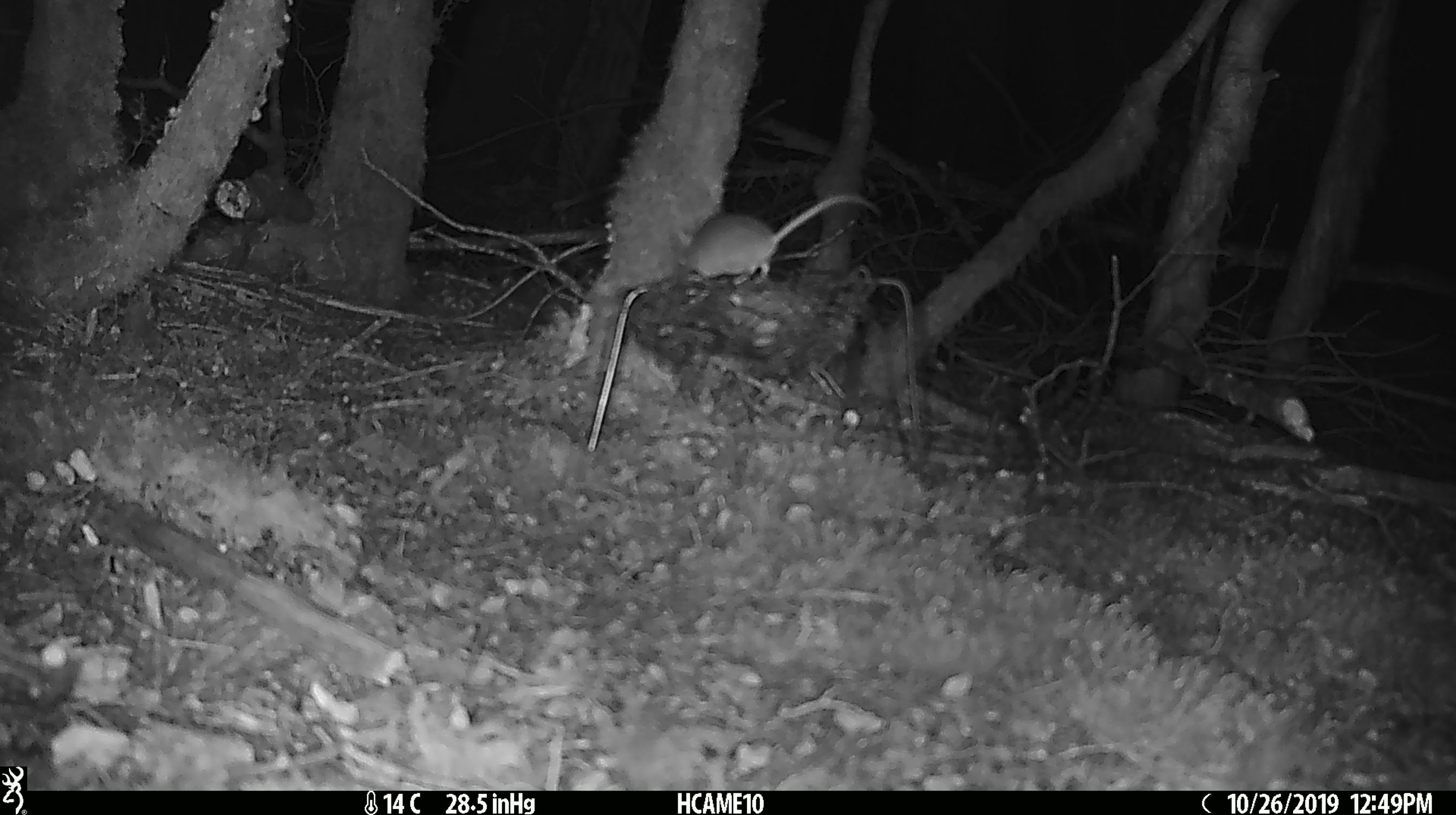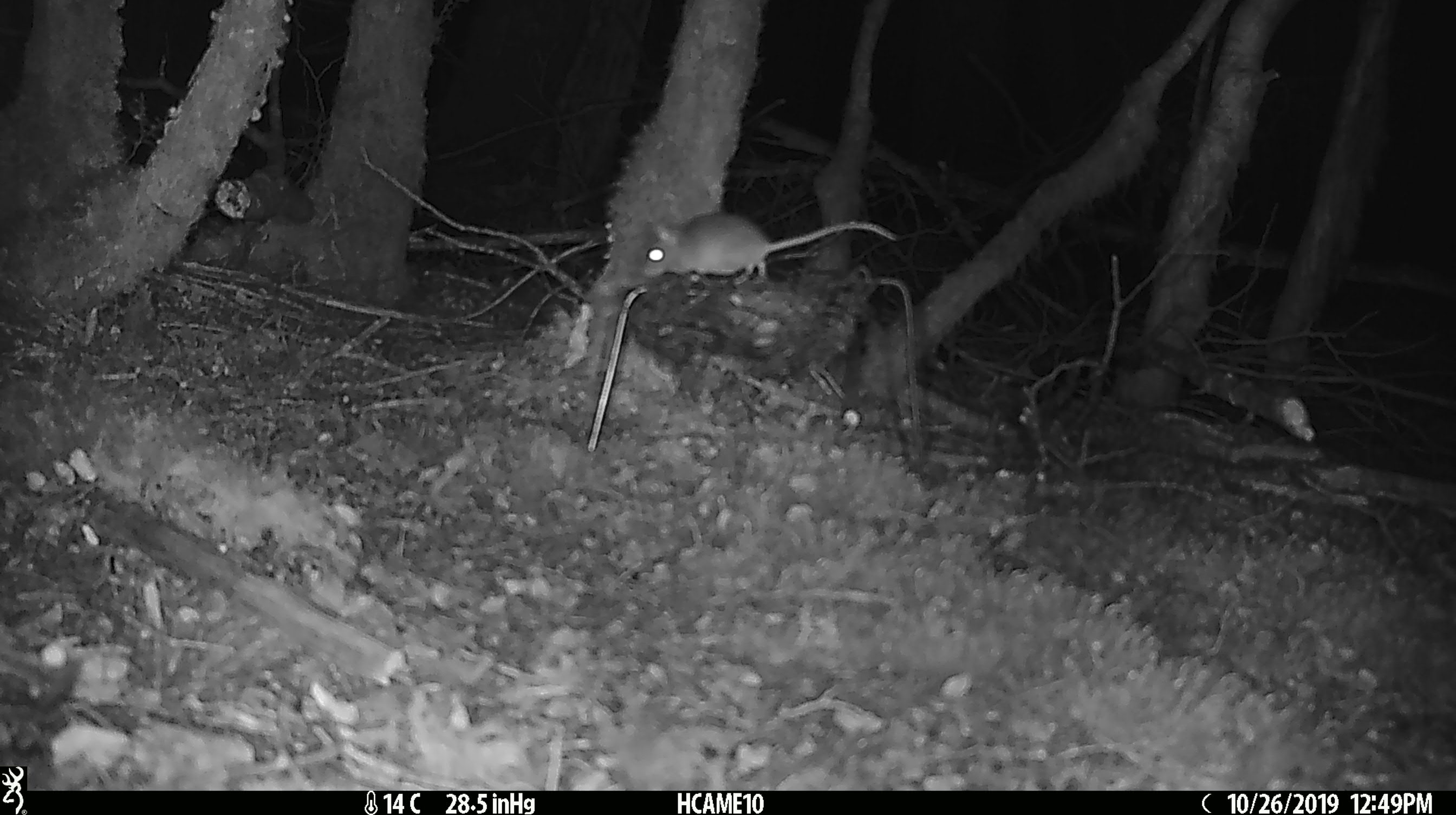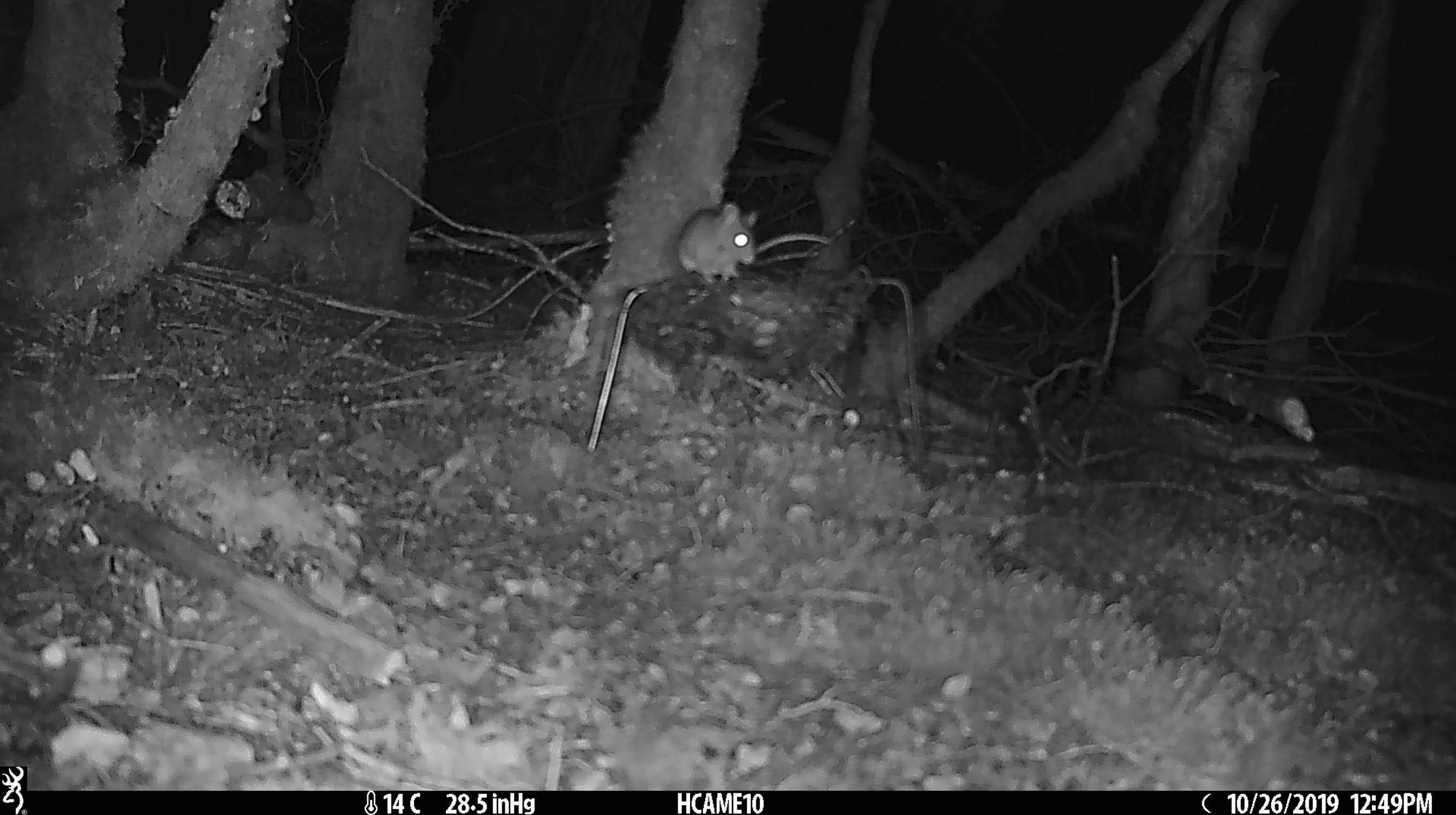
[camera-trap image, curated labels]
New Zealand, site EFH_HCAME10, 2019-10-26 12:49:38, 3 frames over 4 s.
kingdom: Animalia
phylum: Chordata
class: Mammalia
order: Rodentia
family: Muridae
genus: Mus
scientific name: Mus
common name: mouse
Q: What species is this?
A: Mouse (Mus).